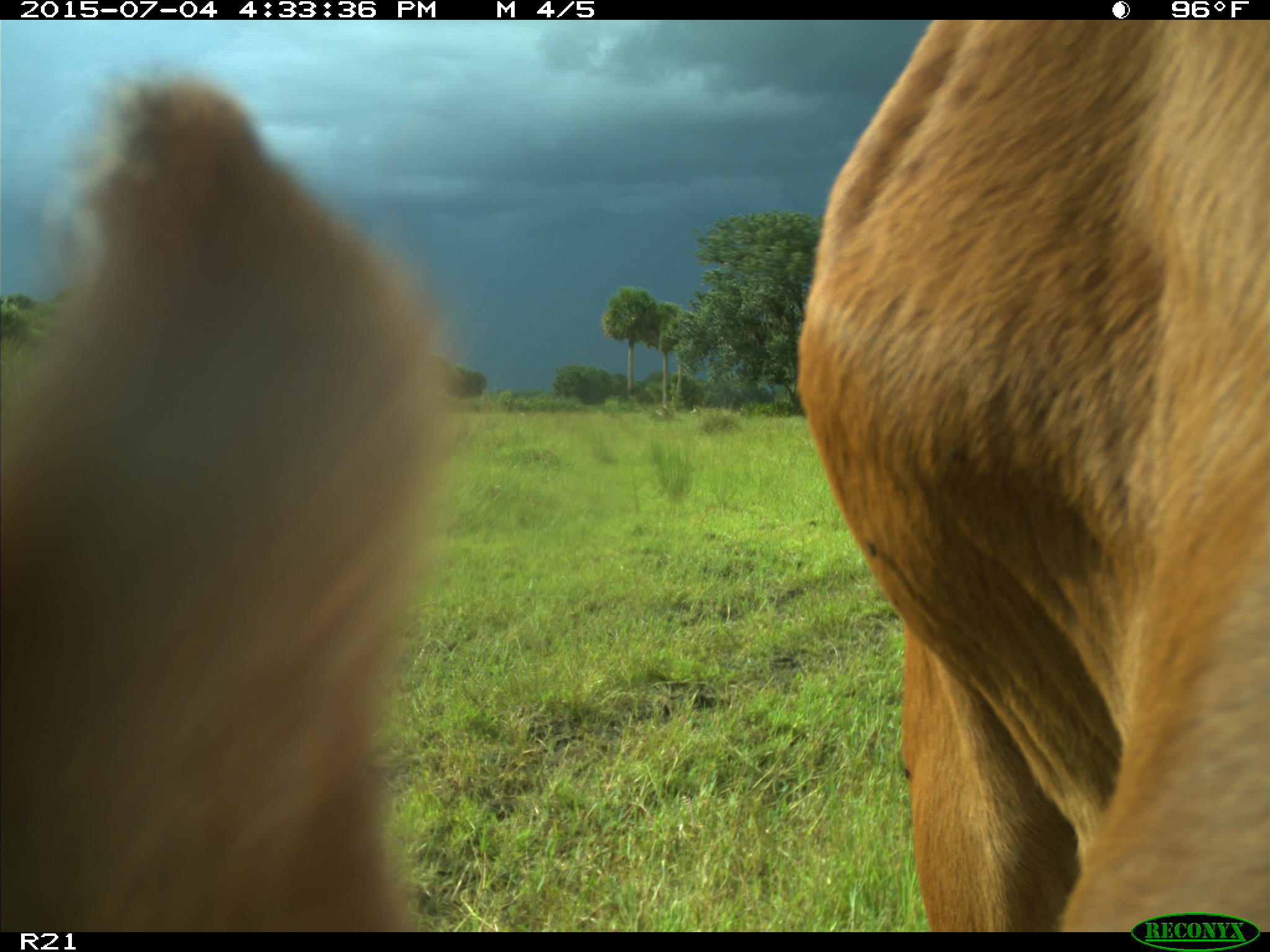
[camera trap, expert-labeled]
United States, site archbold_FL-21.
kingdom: Animalia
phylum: Chordata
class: Mammalia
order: Artiodactyla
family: Bovidae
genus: Bos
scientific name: Bos taurus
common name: domestic cow